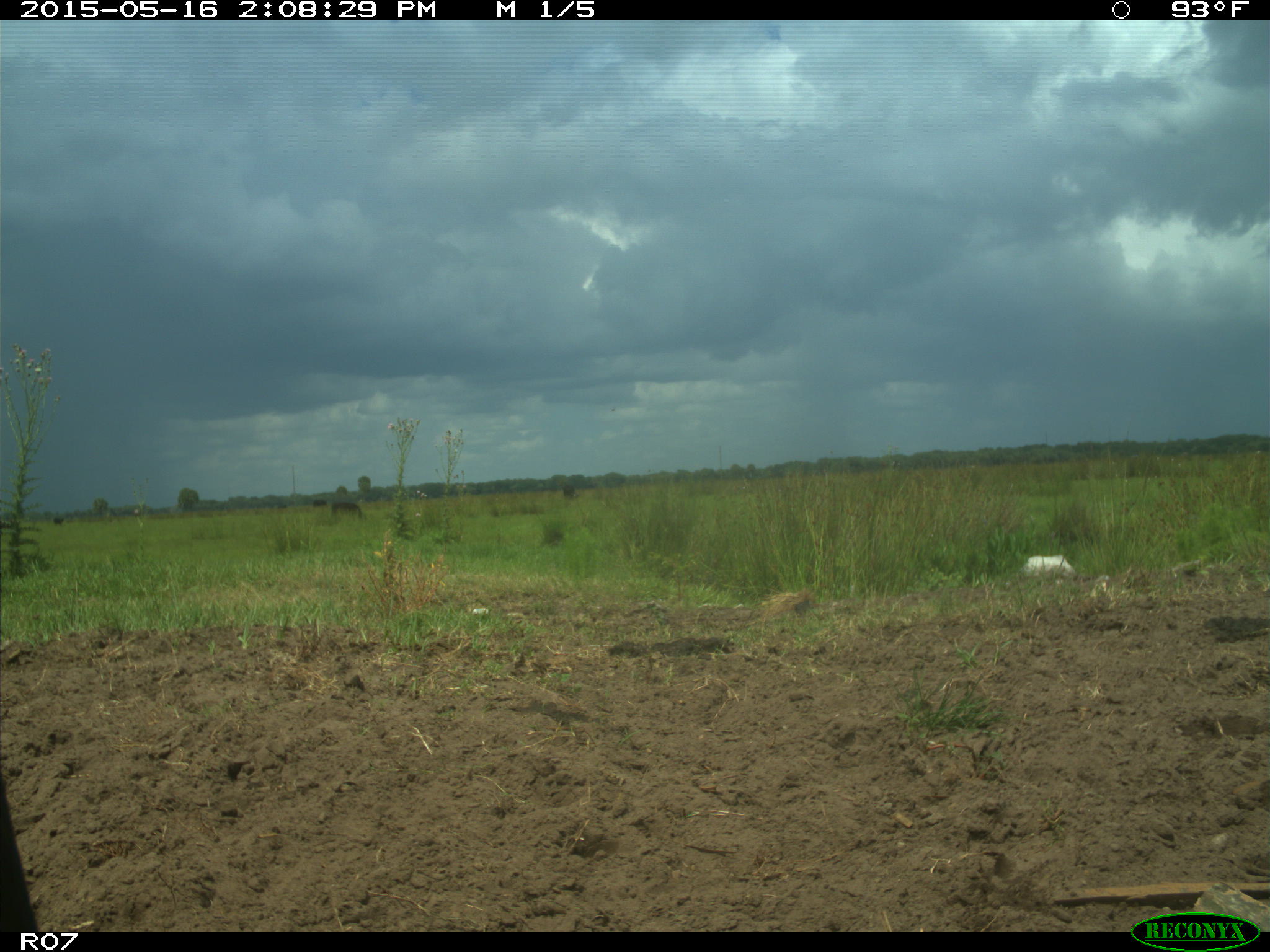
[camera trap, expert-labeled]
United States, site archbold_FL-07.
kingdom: Animalia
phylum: Chordata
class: Mammalia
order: Artiodactyla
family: Bovidae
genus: Bos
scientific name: Bos taurus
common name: domestic cow